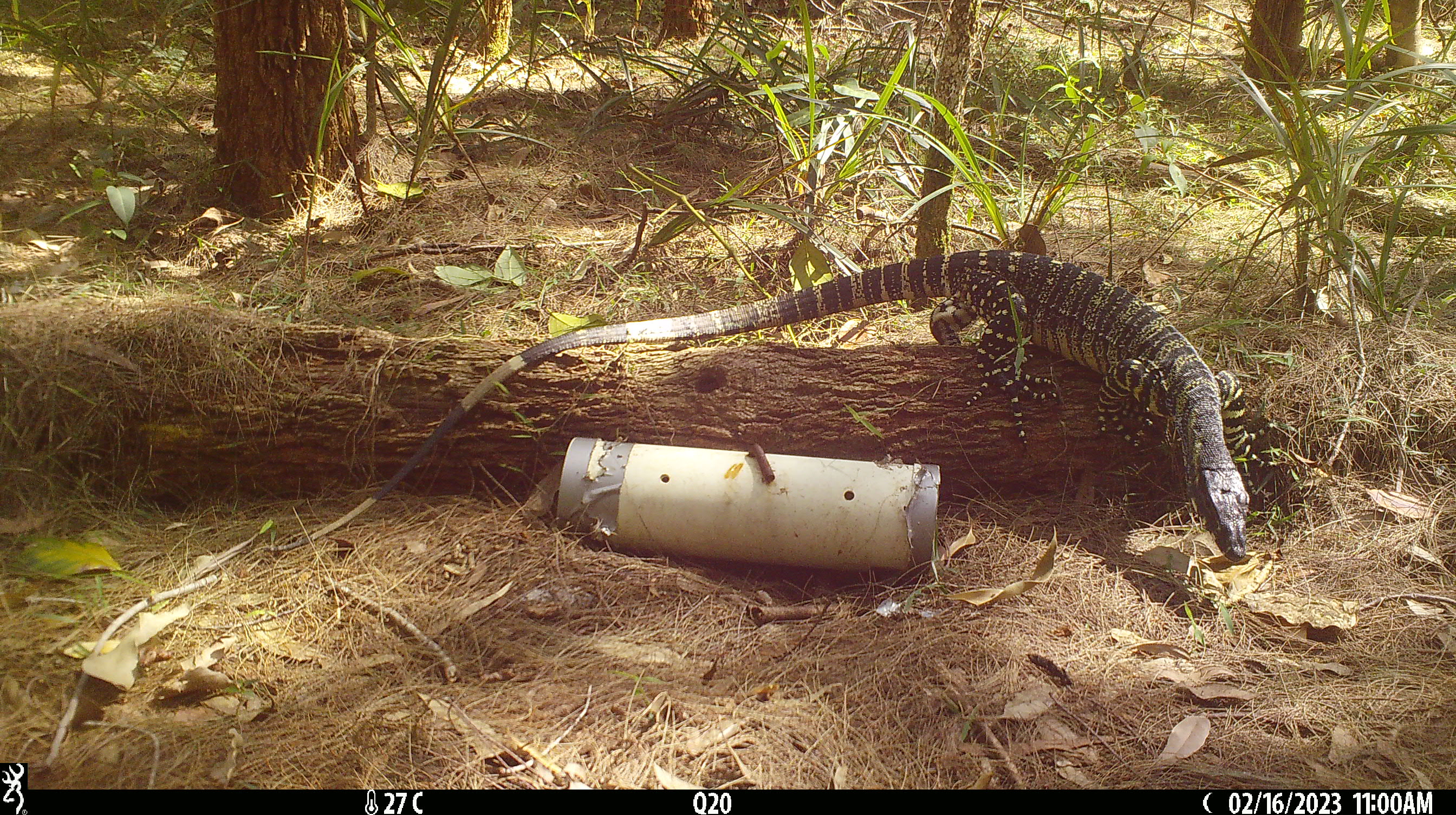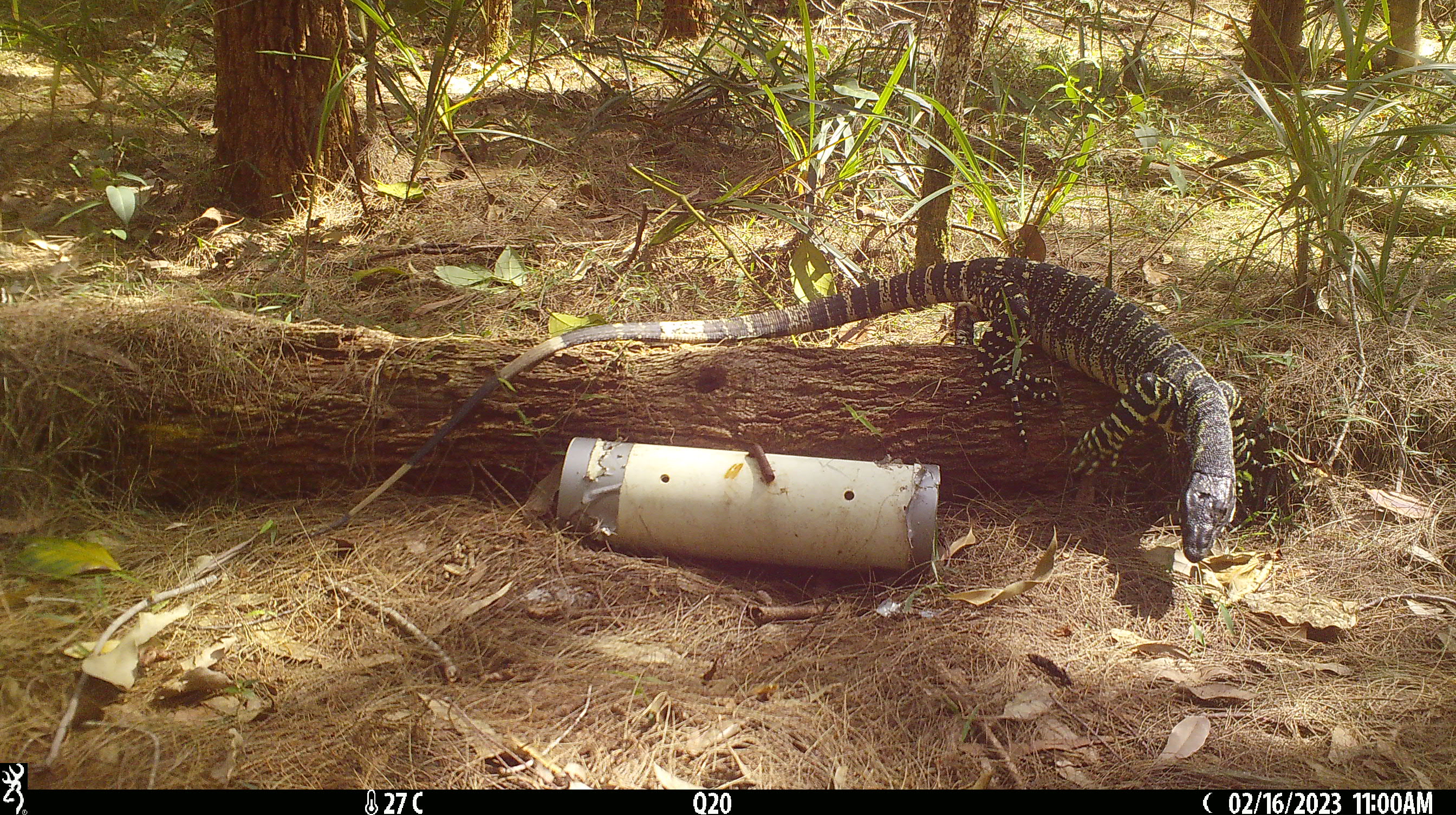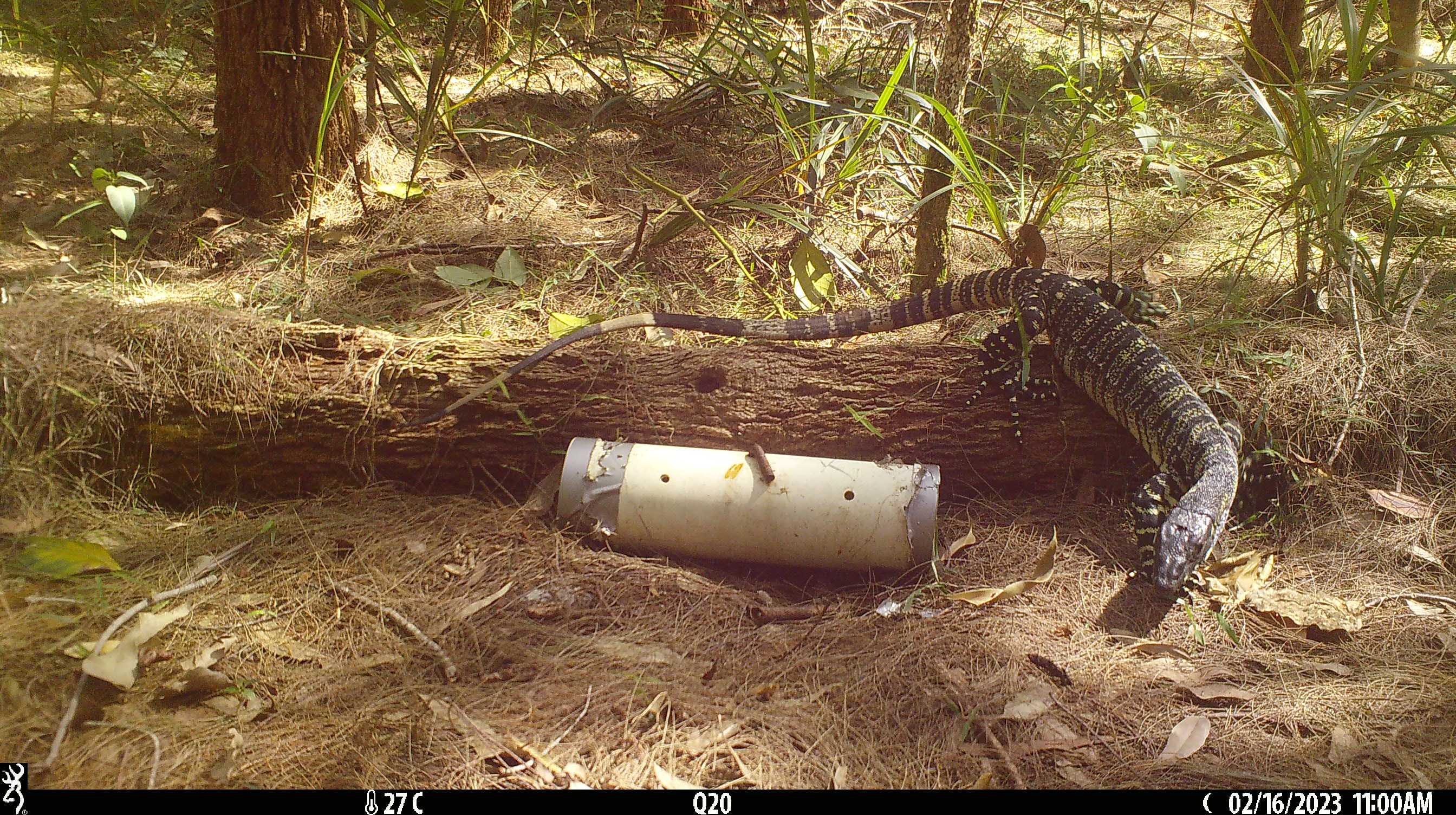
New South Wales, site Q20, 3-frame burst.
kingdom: Animalia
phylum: Chordata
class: Reptilia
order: Squamata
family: Varanidae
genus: Varanus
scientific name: Varanus varius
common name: lace monitor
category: goanna